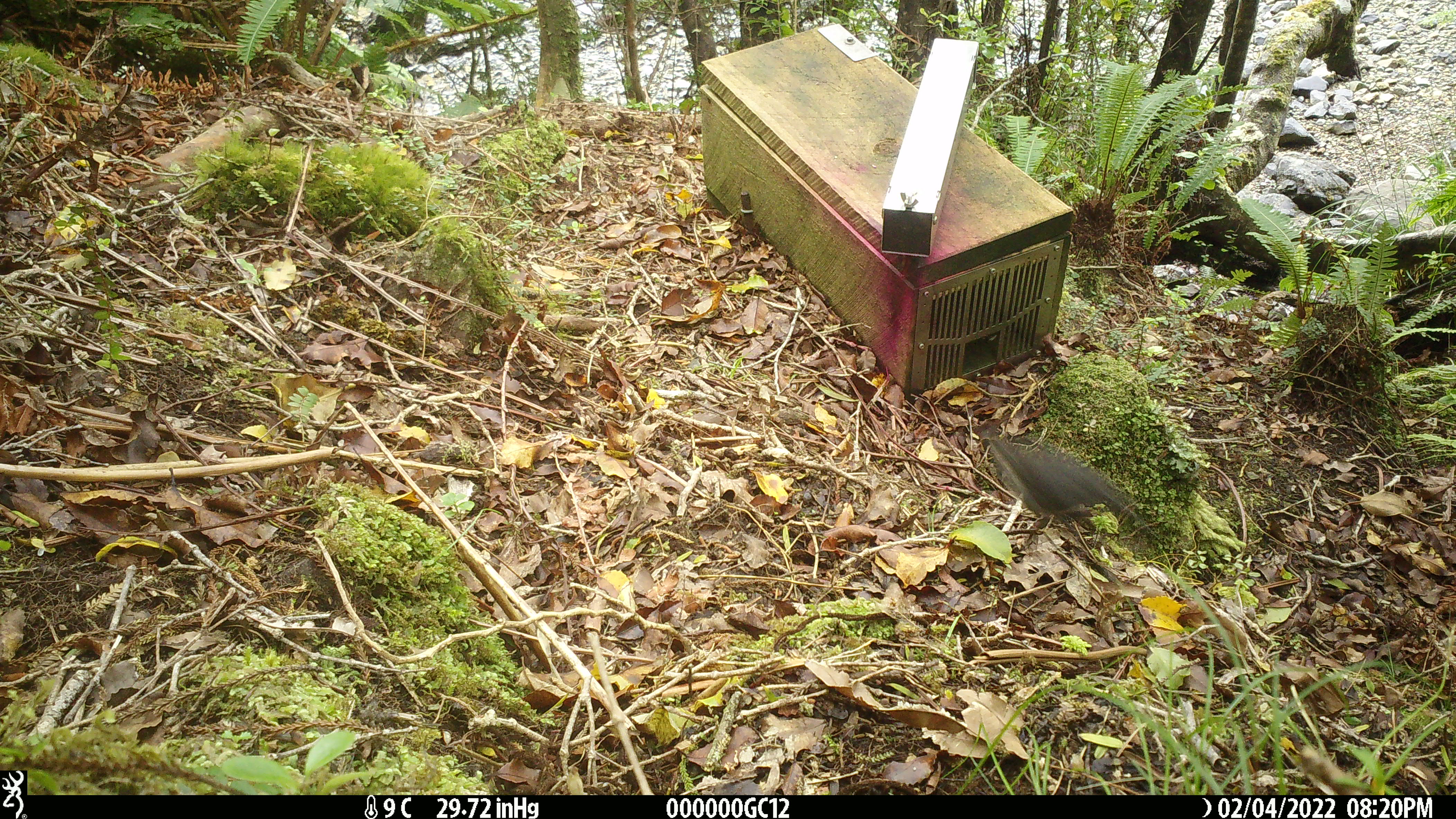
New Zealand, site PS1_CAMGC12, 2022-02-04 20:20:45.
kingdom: Animalia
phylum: Chordata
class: Aves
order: Passeriformes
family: Petroicidae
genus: Petroica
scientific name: Petroica australis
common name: new zealand robin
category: robin